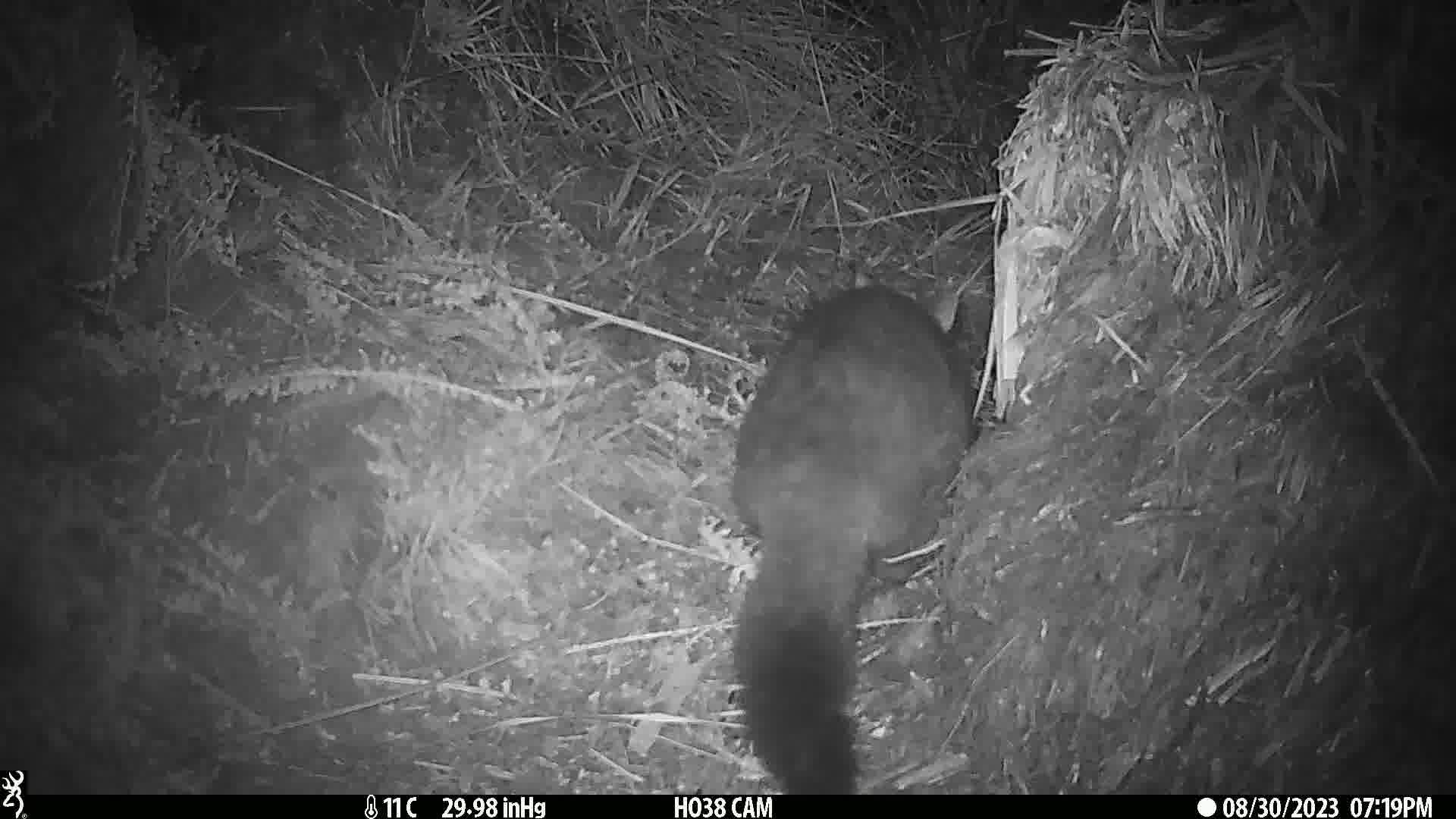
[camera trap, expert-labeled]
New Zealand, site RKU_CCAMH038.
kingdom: Animalia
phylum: Chordata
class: Mammalia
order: Diprotodontia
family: Phalangeridae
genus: Trichosurus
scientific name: Trichosurus vulpecula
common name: common brushtail possum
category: possum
Possum (common brushtail possum) (Trichosurus vulpecula).